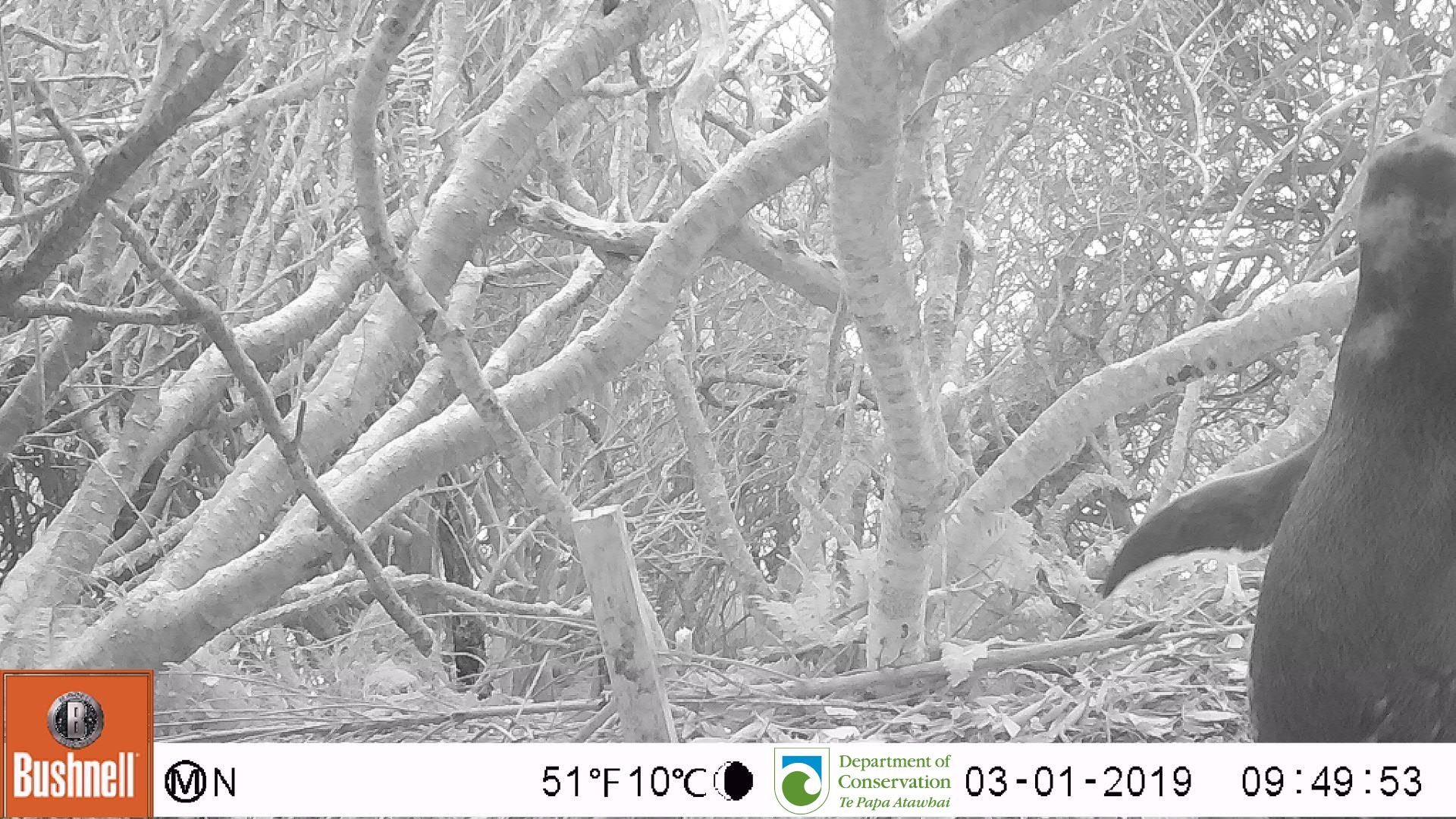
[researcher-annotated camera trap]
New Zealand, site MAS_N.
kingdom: Animalia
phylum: Chordata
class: Aves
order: Sphenisciformes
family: Spheniscidae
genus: Megadyptes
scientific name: Megadyptes antipodes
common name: yellow-eyed penguin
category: yellow eyed penguin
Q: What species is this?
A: Yellow eyed penguin (yellow-eyed penguin) (Megadyptes antipodes).